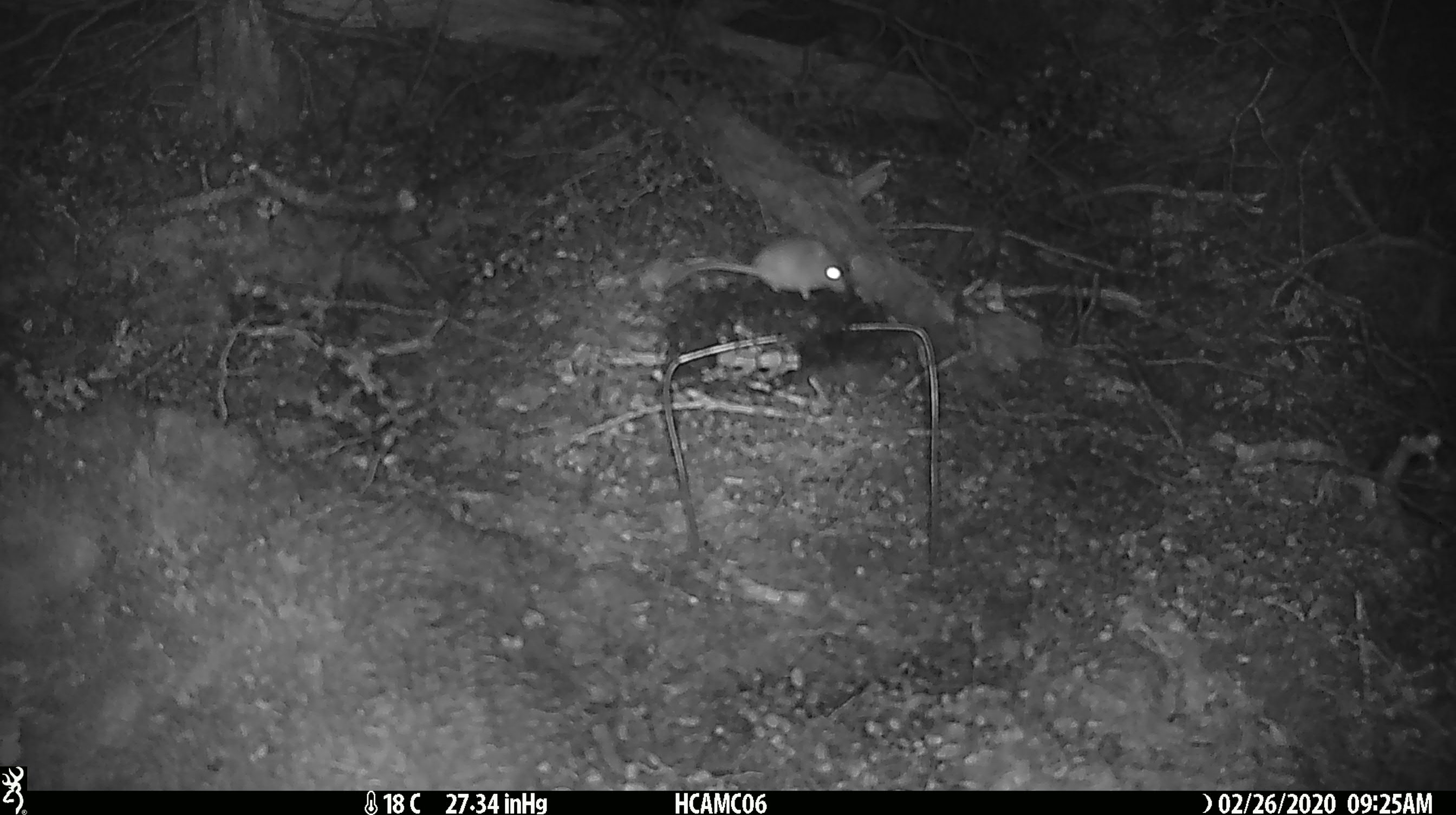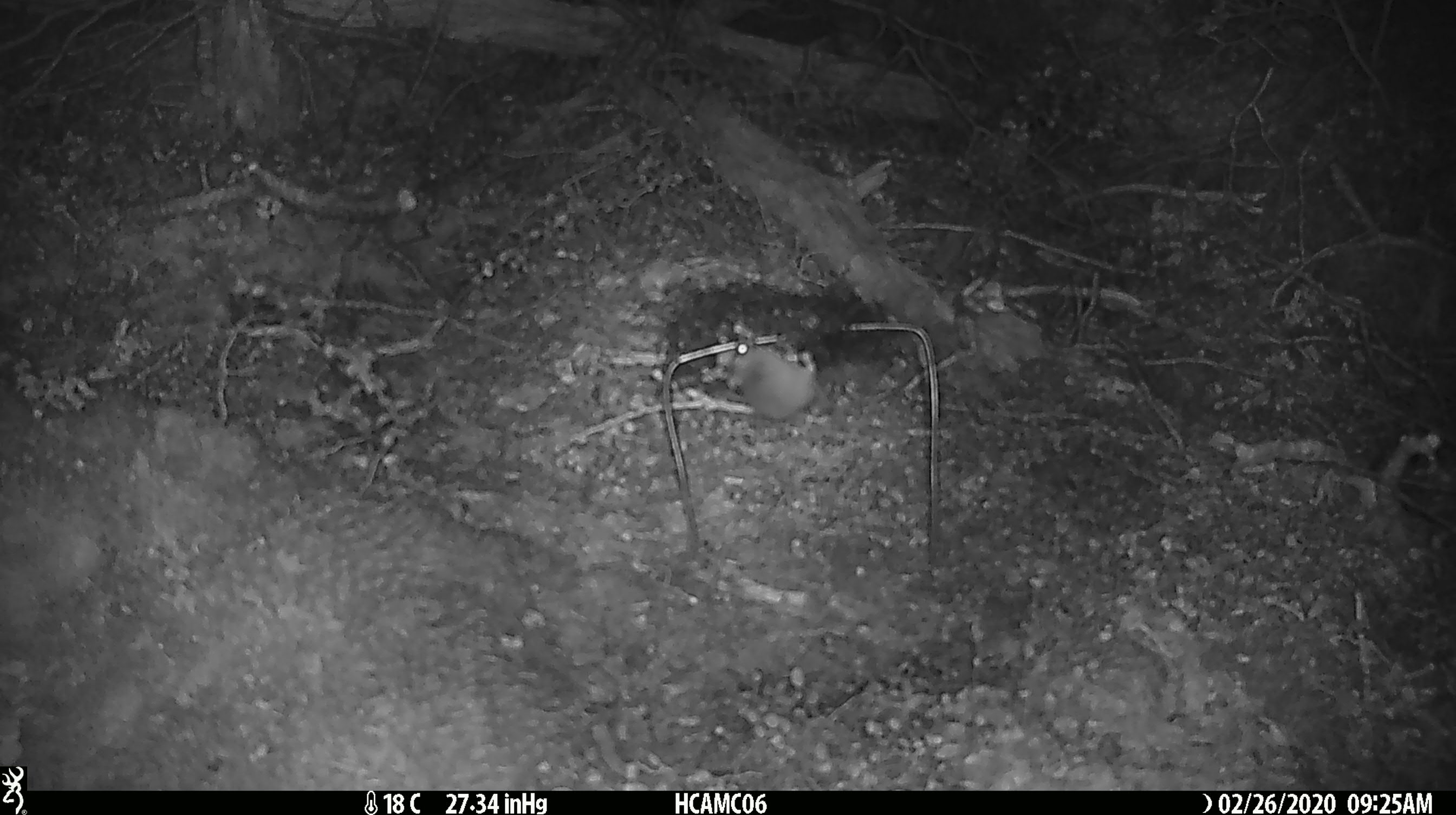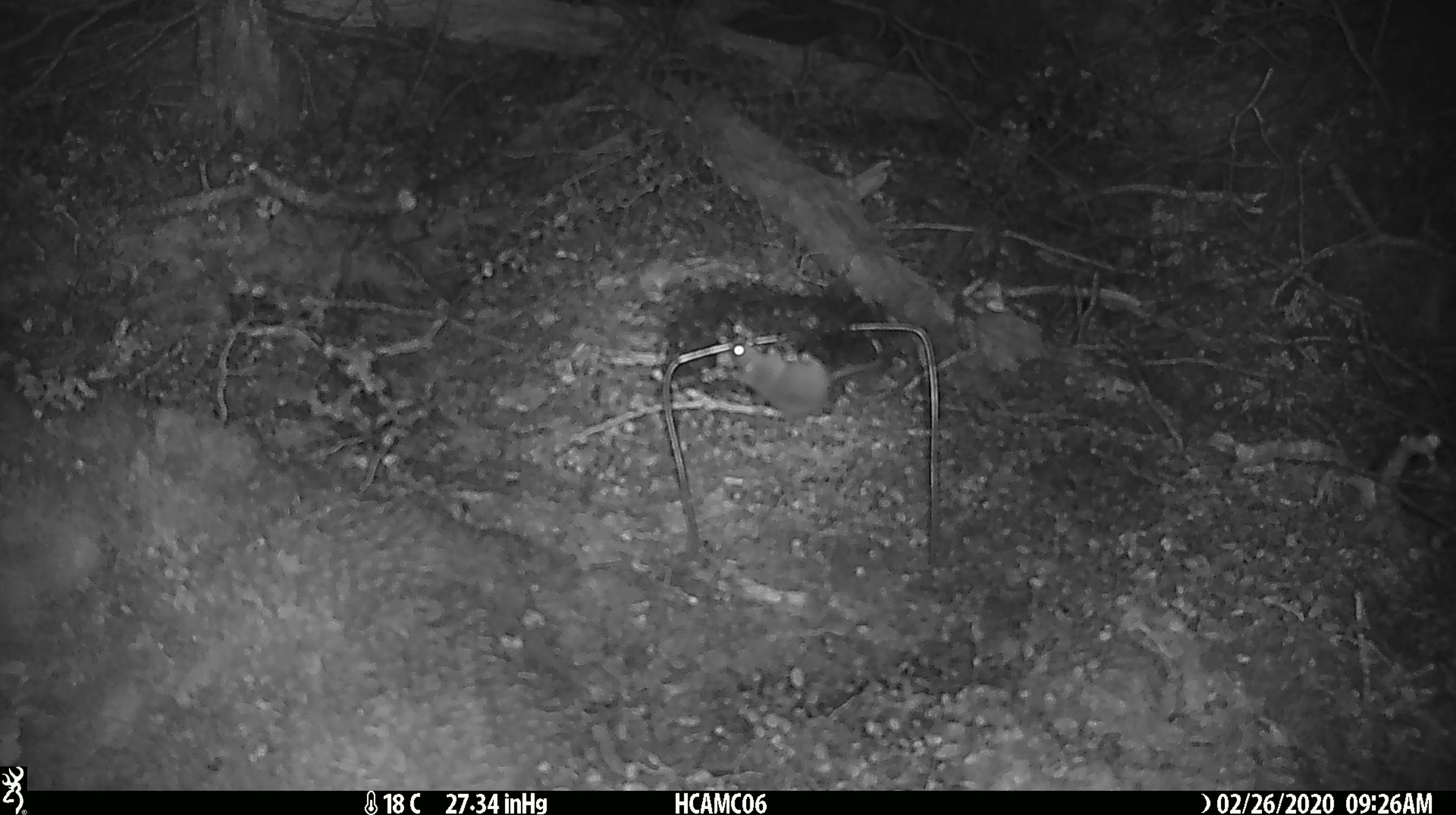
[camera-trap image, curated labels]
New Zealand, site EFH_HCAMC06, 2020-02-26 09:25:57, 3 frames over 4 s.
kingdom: Animalia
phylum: Chordata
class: Mammalia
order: Rodentia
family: Muridae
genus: Mus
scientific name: Mus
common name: mouse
Mouse (Mus).